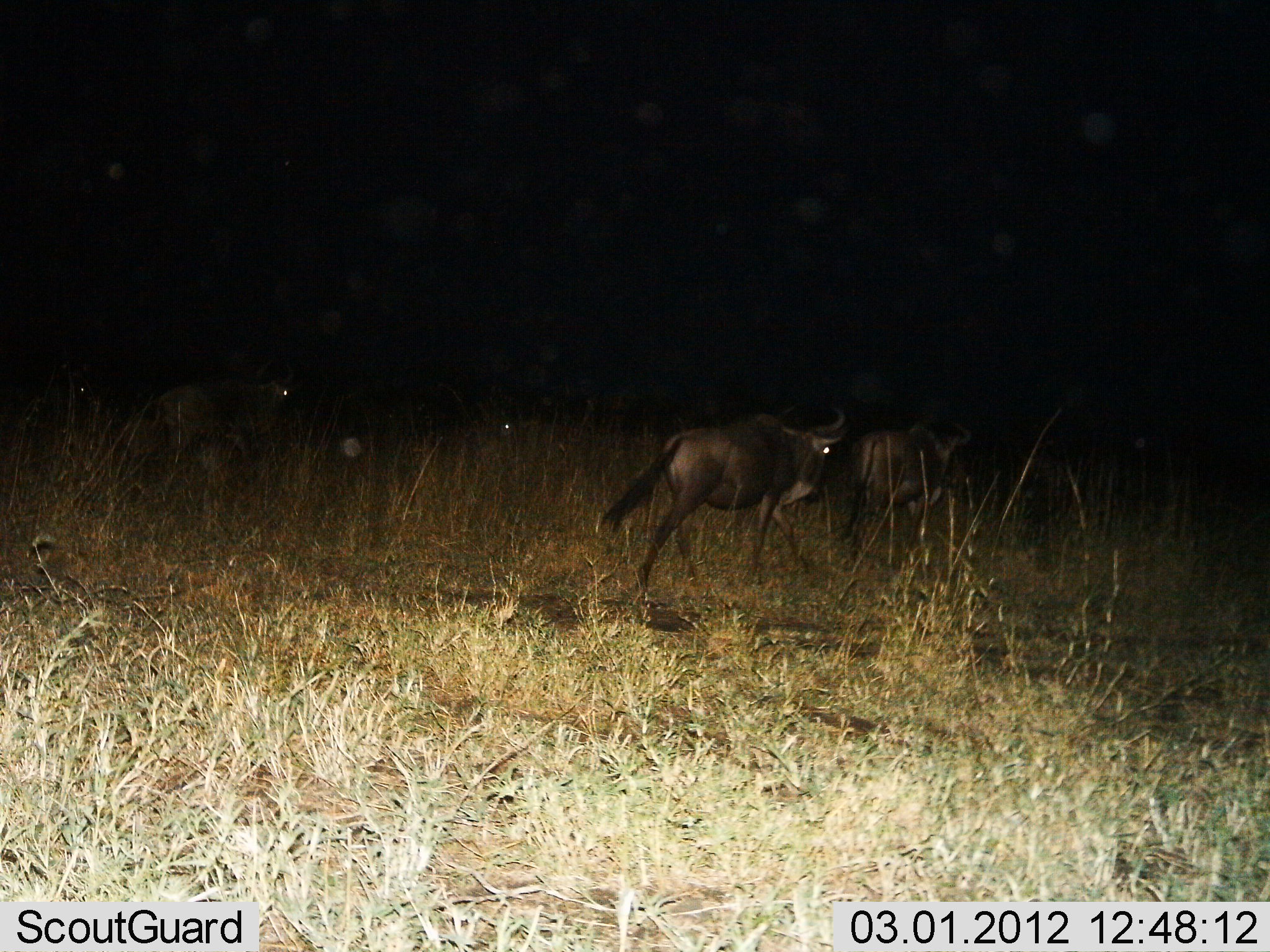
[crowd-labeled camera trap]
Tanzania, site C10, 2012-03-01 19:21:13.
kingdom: Animalia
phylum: Chordata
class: Mammalia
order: Artiodactyla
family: Bovidae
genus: Connochaetes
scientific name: Connochaetes taurinus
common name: blue wildebeest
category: wildebeest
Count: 4.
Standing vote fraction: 0%.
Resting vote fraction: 0%.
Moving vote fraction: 100%.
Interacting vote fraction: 0%.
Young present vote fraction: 0%.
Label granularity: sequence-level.